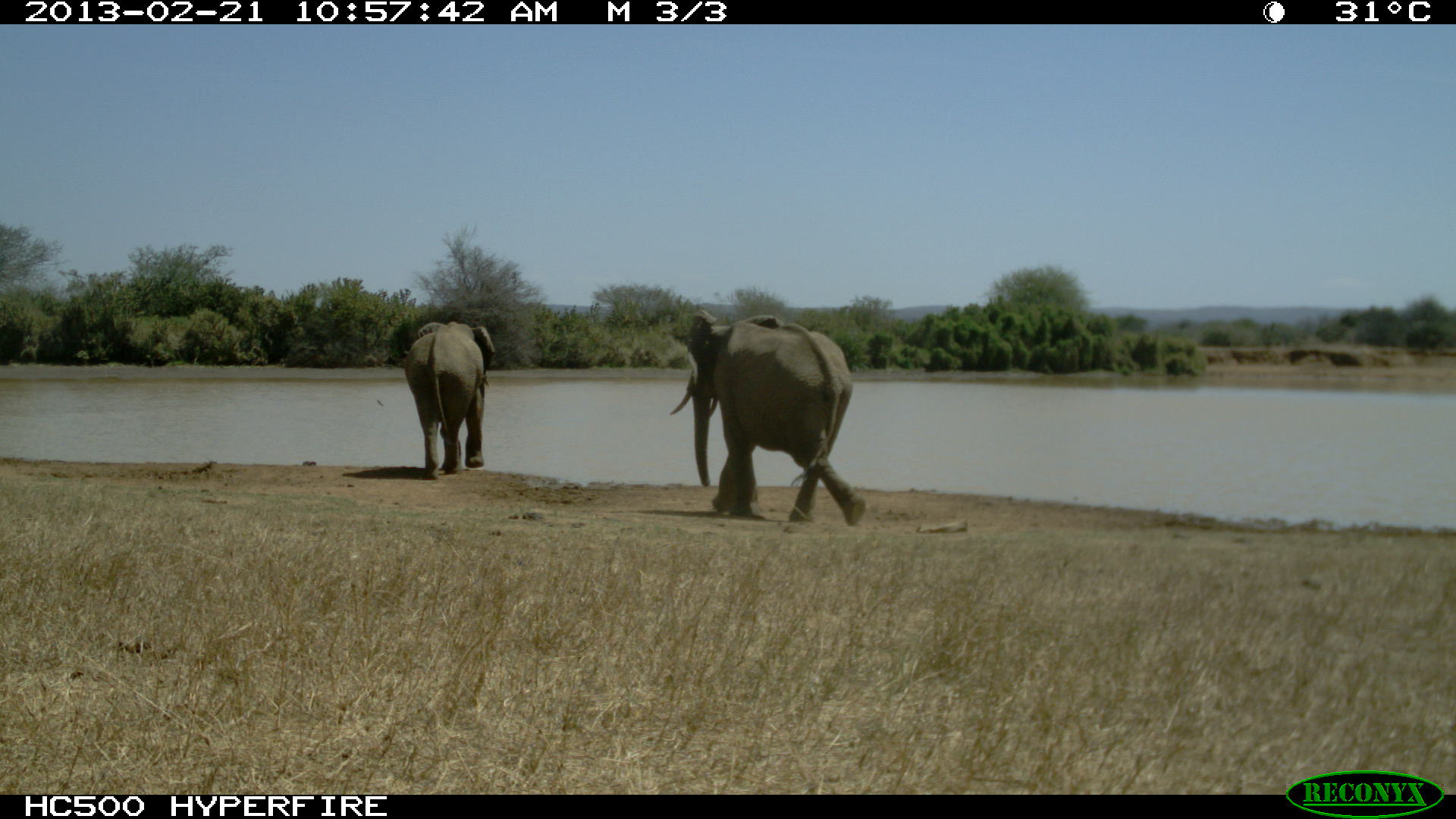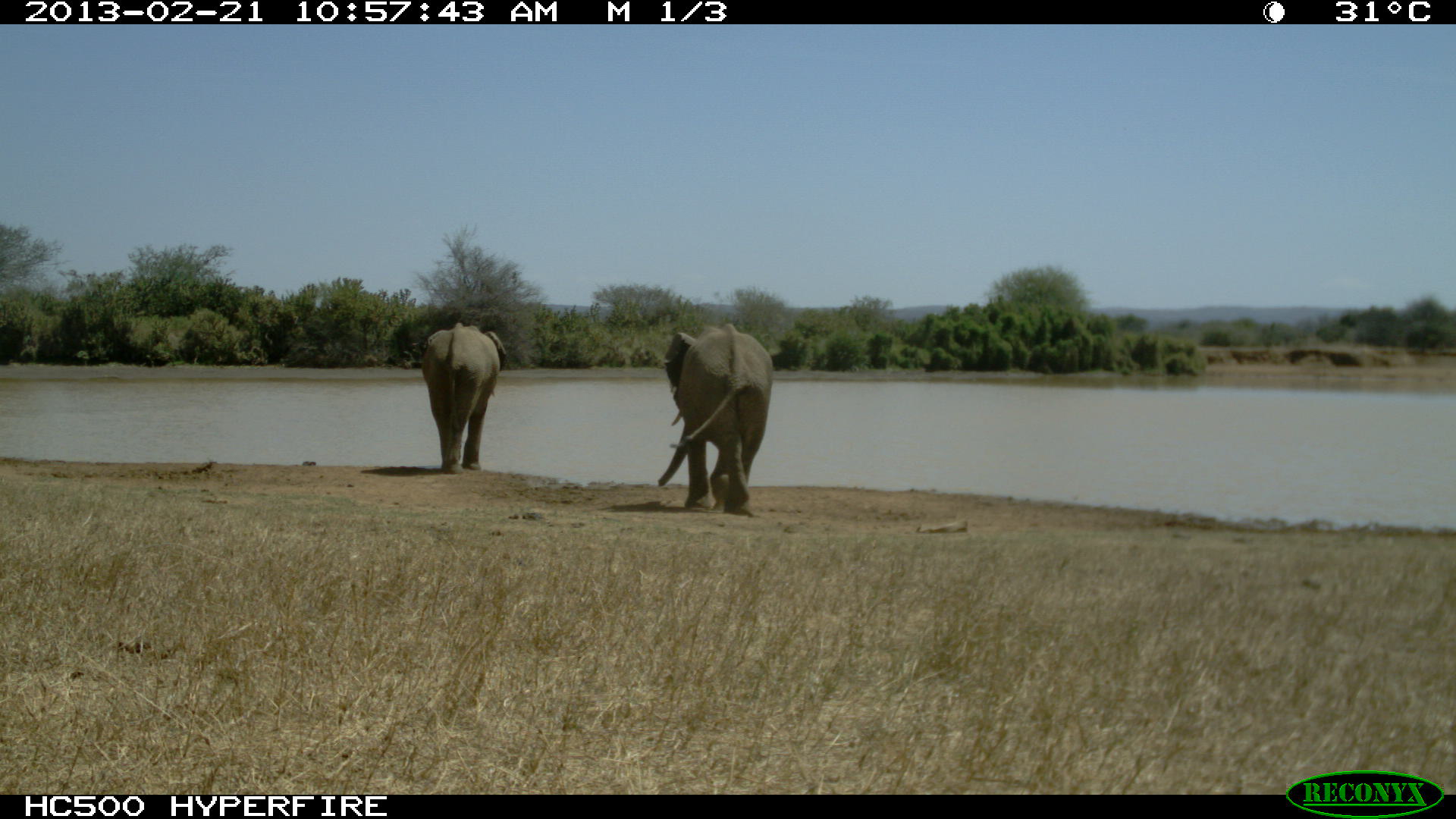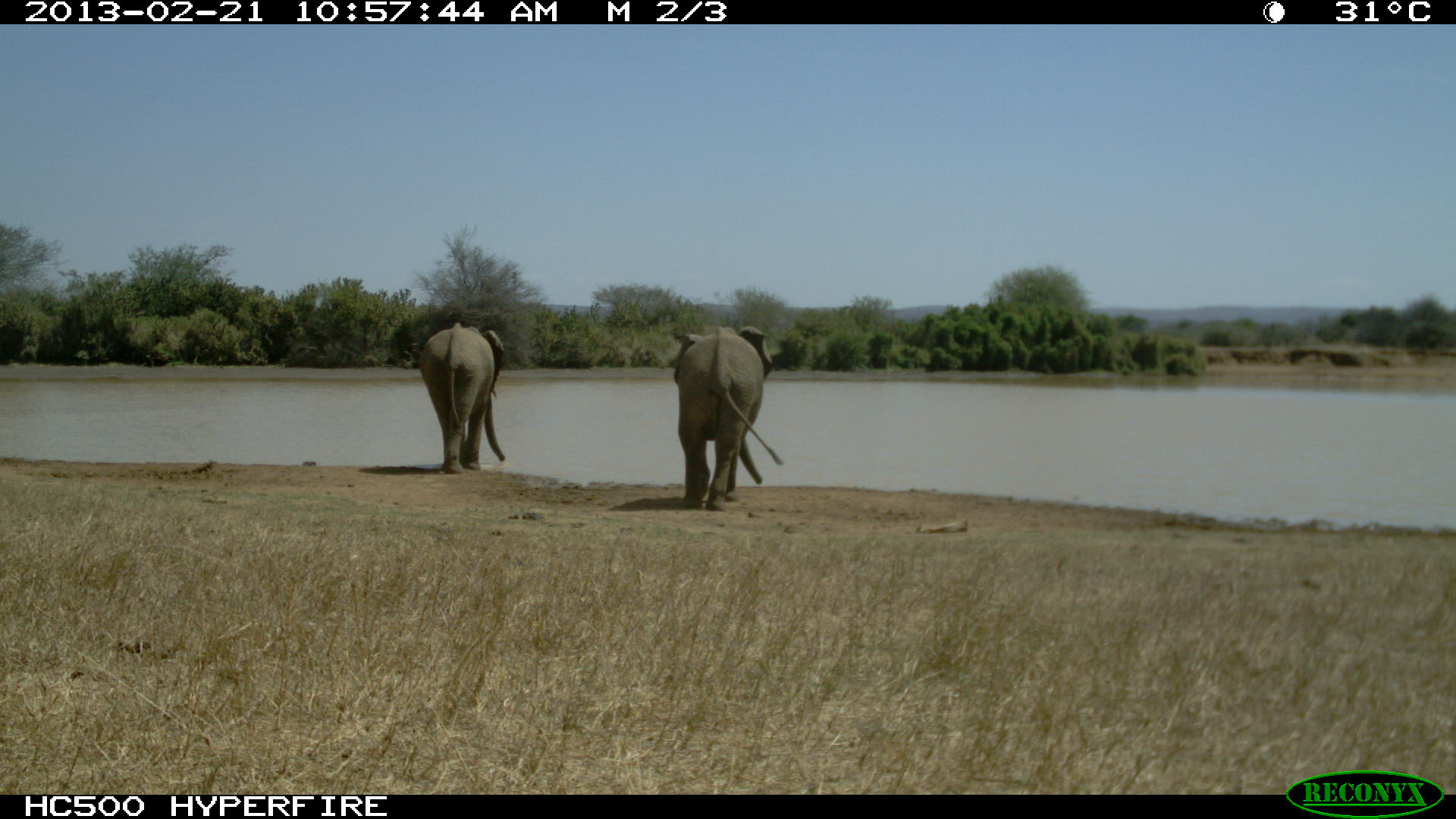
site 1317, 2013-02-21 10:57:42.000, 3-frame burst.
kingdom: Animalia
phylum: Chordata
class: Mammalia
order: Proboscidea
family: Elephantidae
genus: Loxodonta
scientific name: Loxodonta africana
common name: african bush elephant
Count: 2.